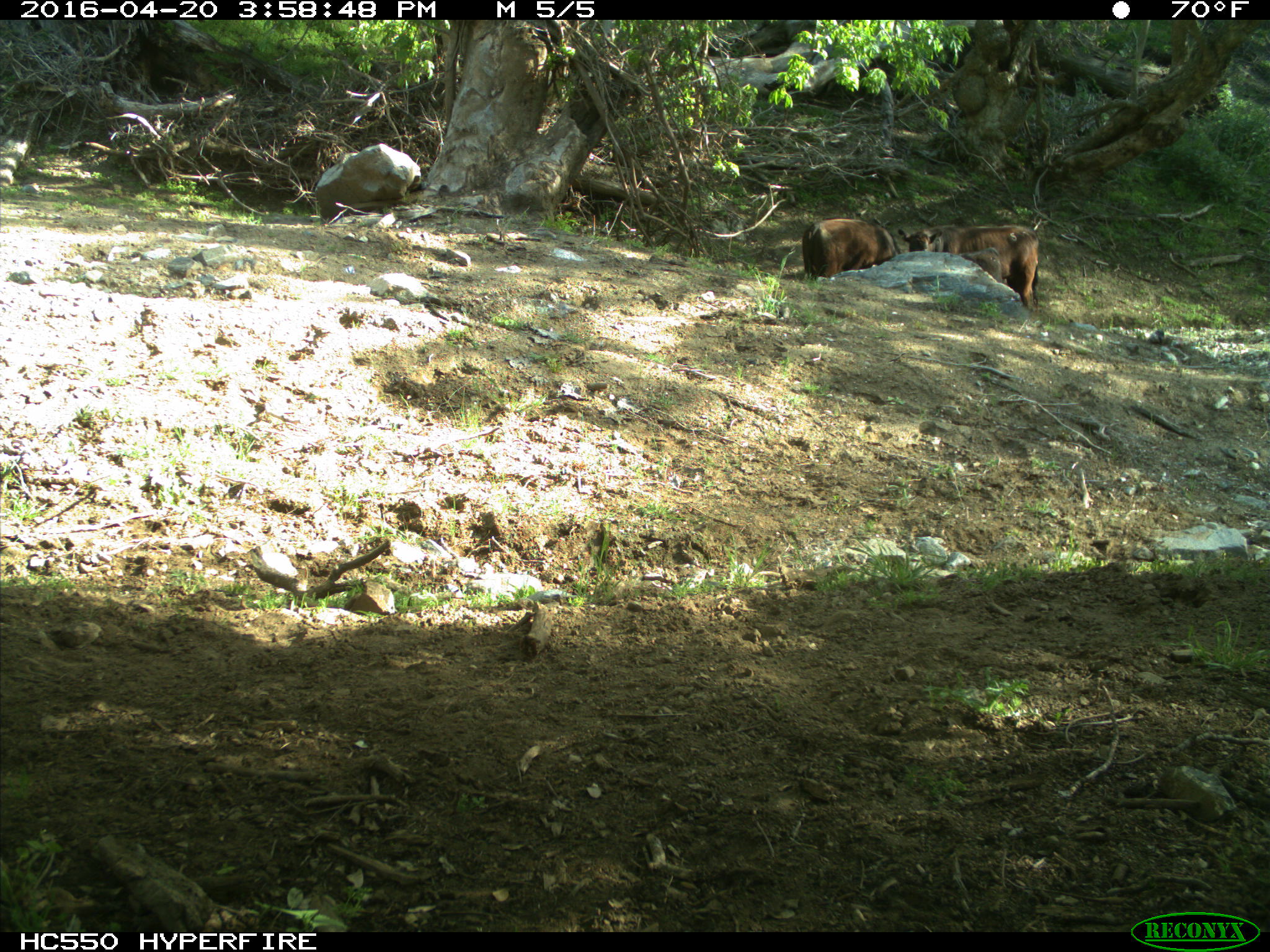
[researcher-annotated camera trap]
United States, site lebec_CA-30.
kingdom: Animalia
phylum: Chordata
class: Mammalia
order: Artiodactyla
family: Bovidae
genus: Bos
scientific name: Bos taurus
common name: domestic cow